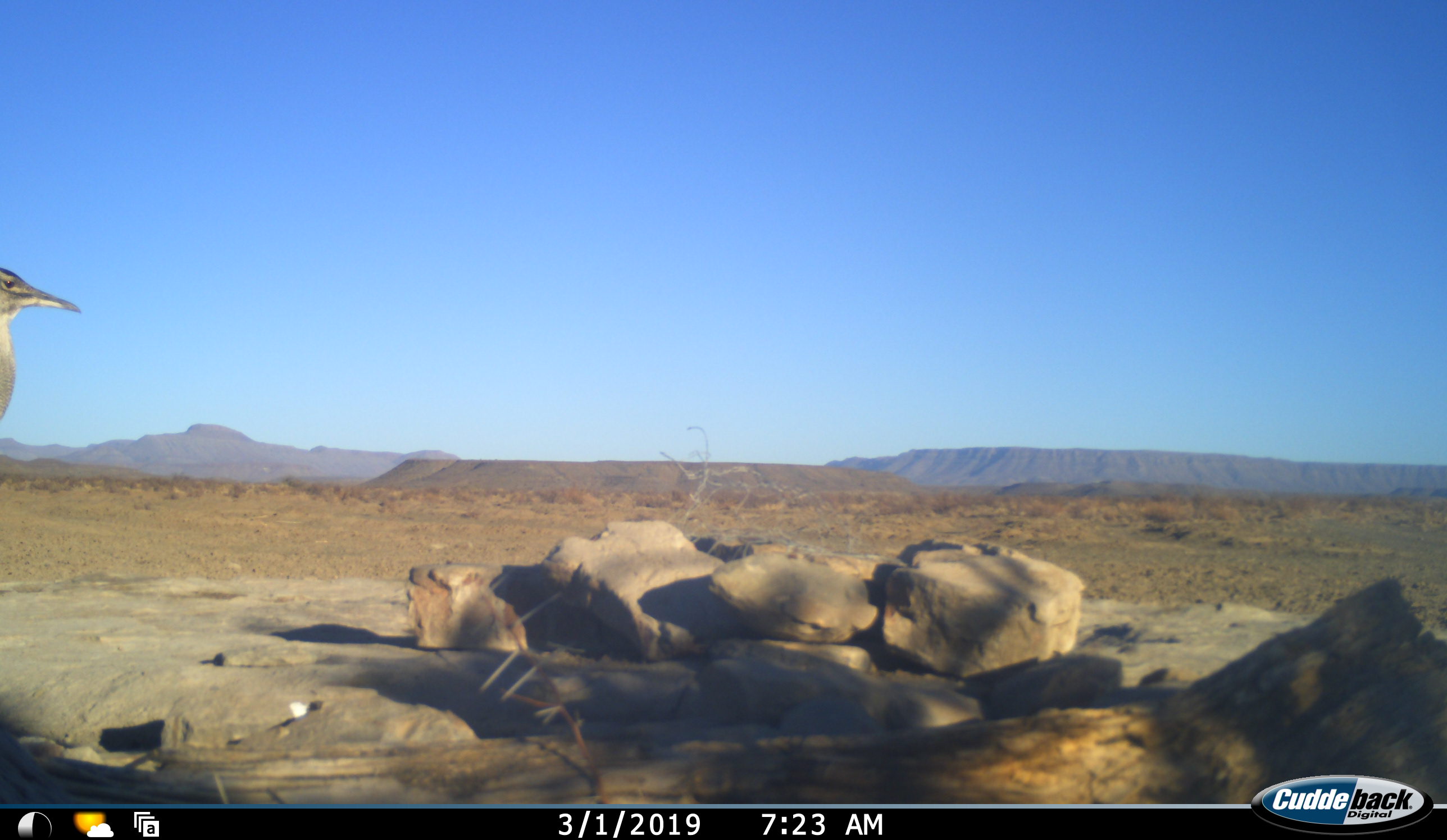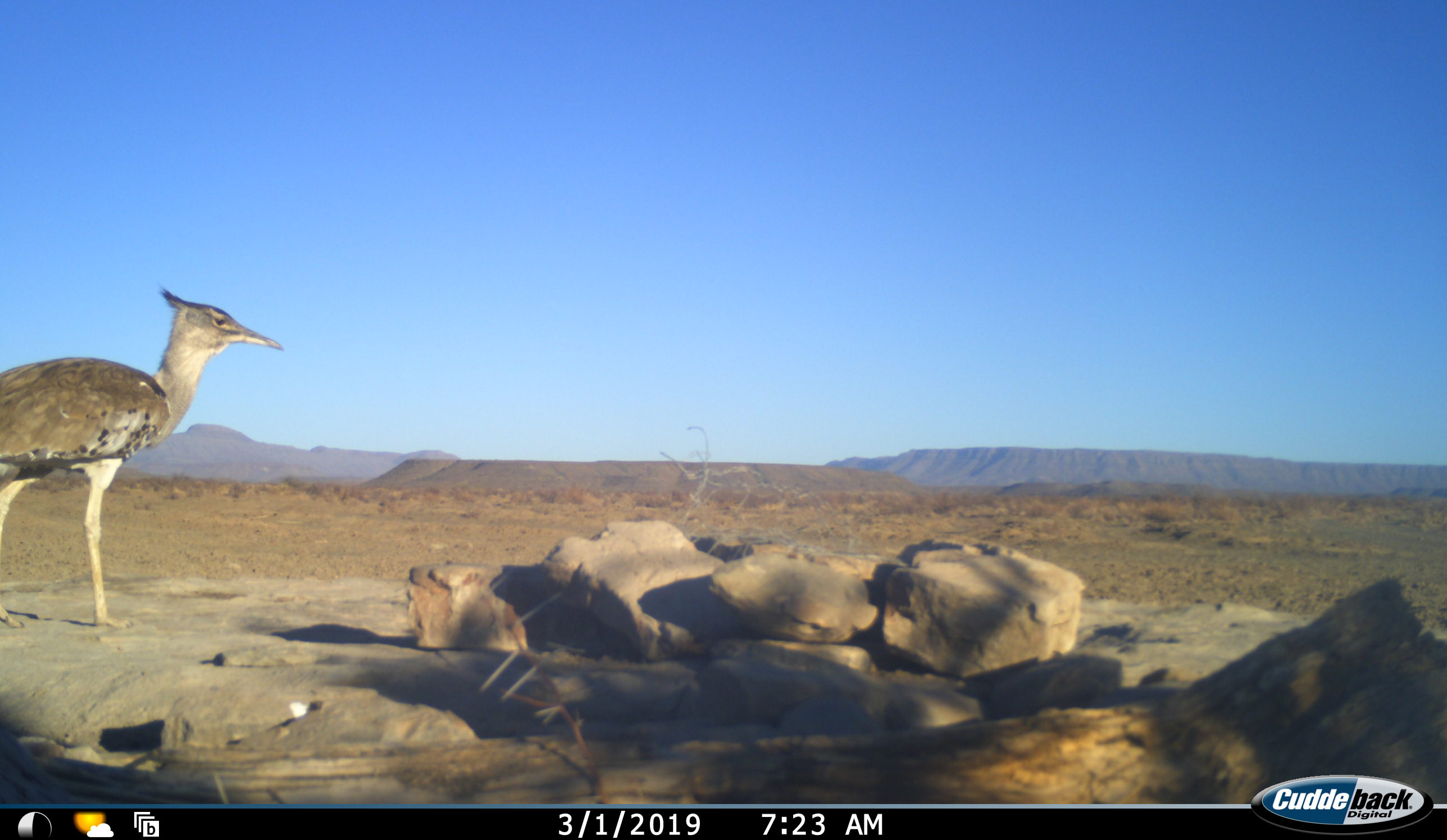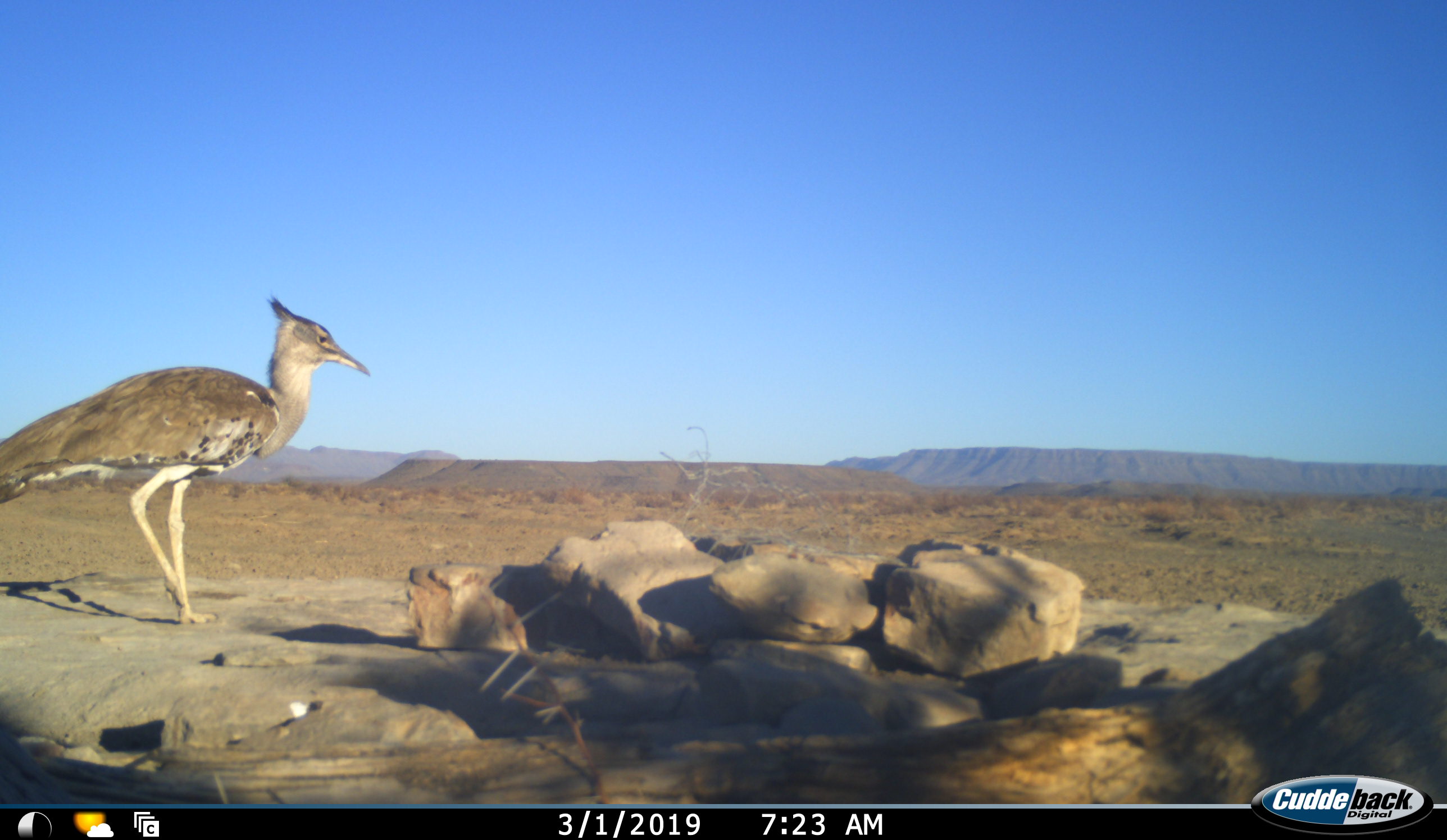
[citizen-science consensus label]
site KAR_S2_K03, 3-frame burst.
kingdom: Animalia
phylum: Chordata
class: Aves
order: Otidiformes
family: Otididae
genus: Ardeotis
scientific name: Ardeotis kori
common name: kori bustard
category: bustardkori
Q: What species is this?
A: Bustardkori (kori bustard) (Ardeotis kori).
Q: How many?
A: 1.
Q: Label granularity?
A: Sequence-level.